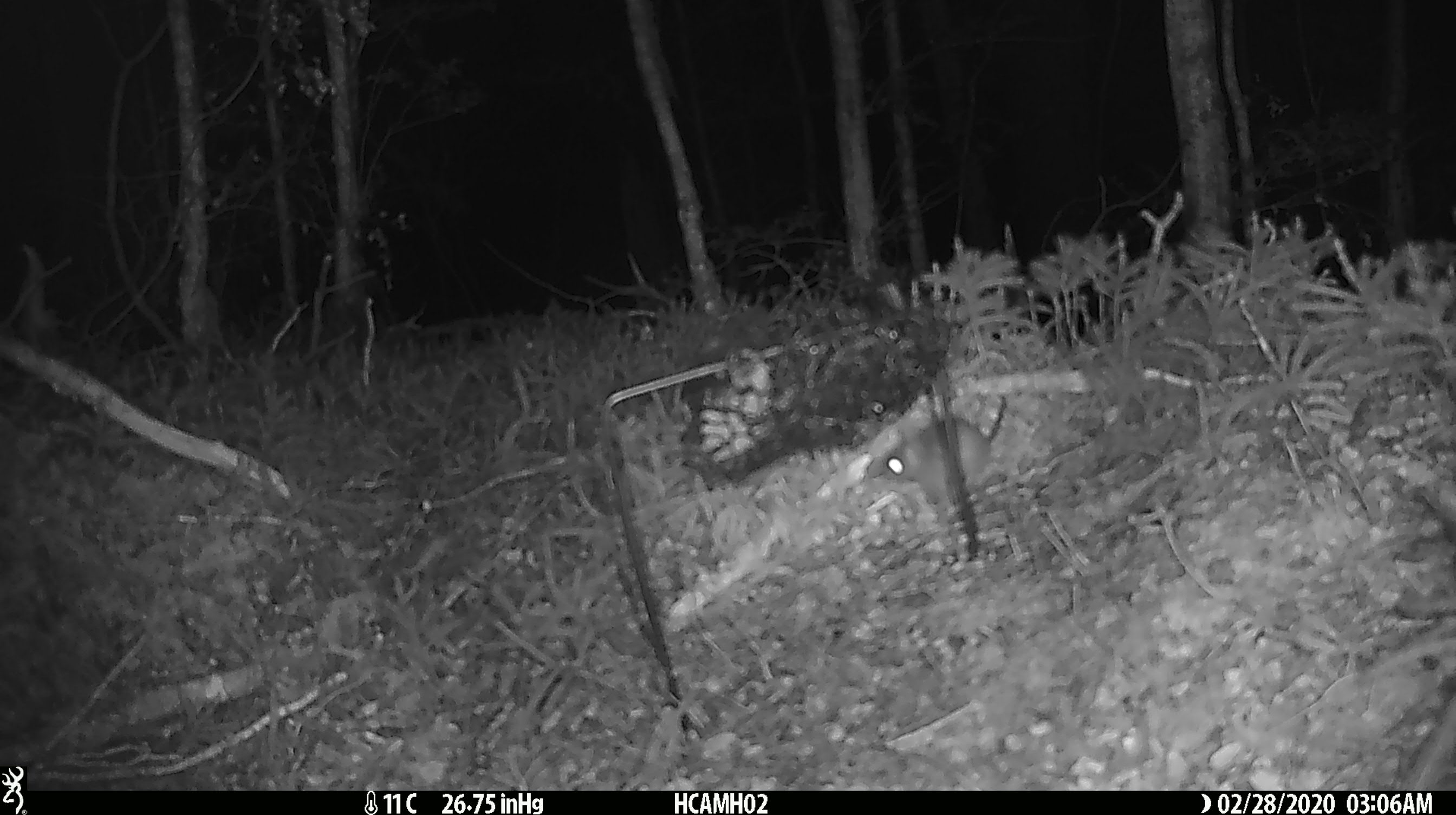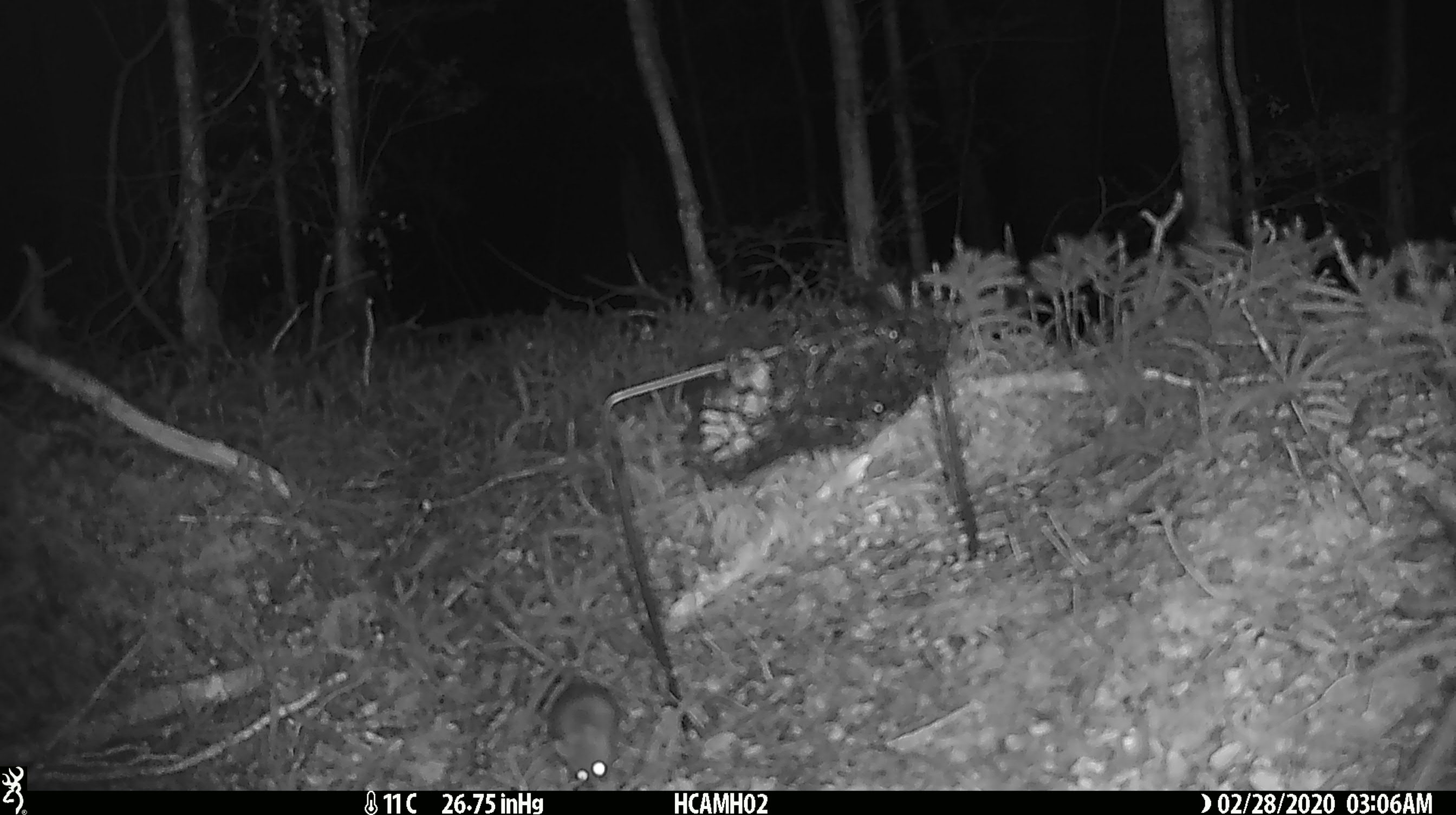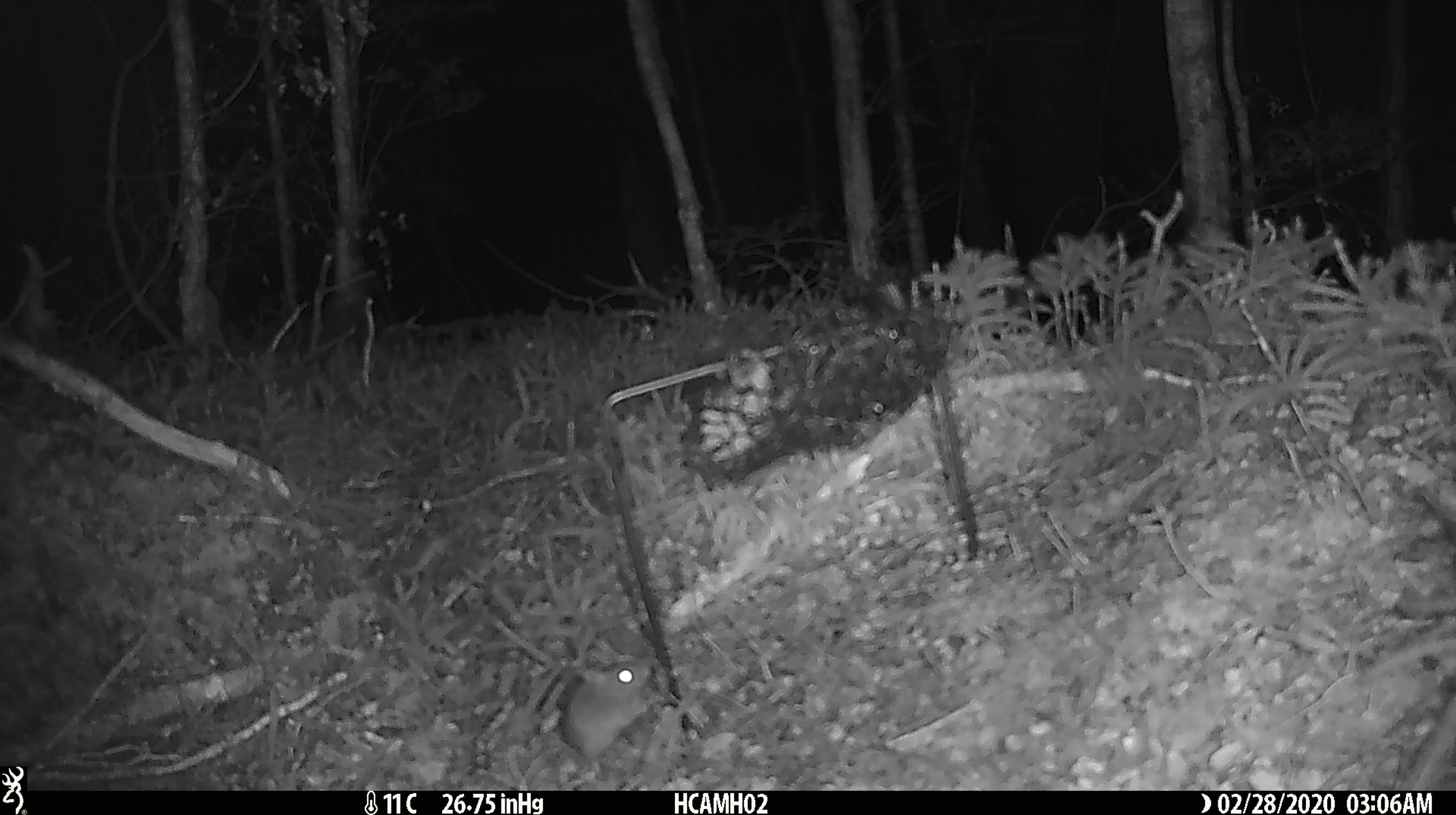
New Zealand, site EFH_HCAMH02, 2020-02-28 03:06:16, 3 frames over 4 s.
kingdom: Animalia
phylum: Chordata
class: Mammalia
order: Rodentia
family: Muridae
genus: Mus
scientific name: Mus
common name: mouse